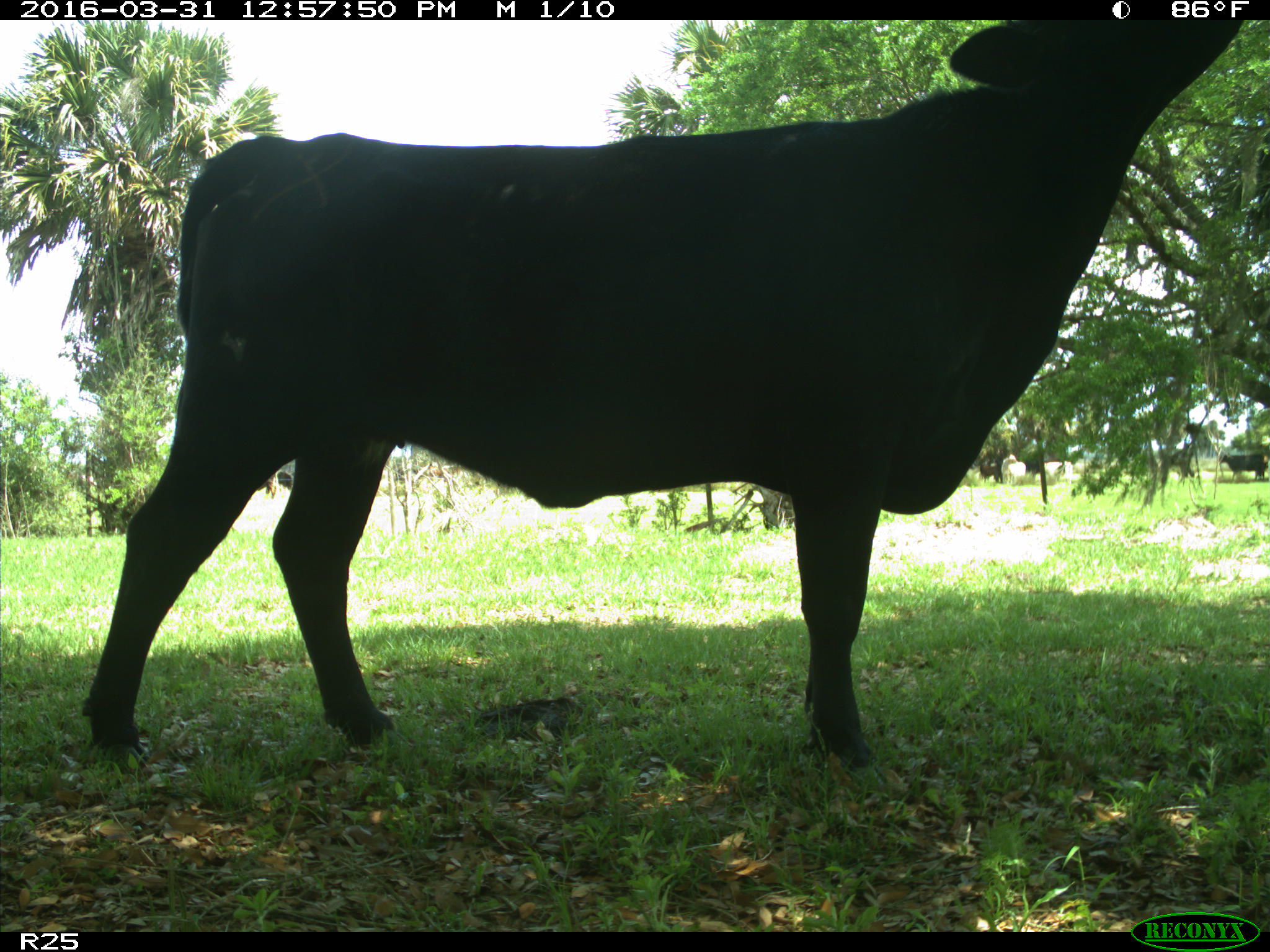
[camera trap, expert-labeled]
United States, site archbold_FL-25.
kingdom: Animalia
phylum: Chordata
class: Mammalia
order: Artiodactyla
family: Bovidae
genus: Bos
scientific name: Bos taurus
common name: domestic cow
Bos taurus (domestic cow).